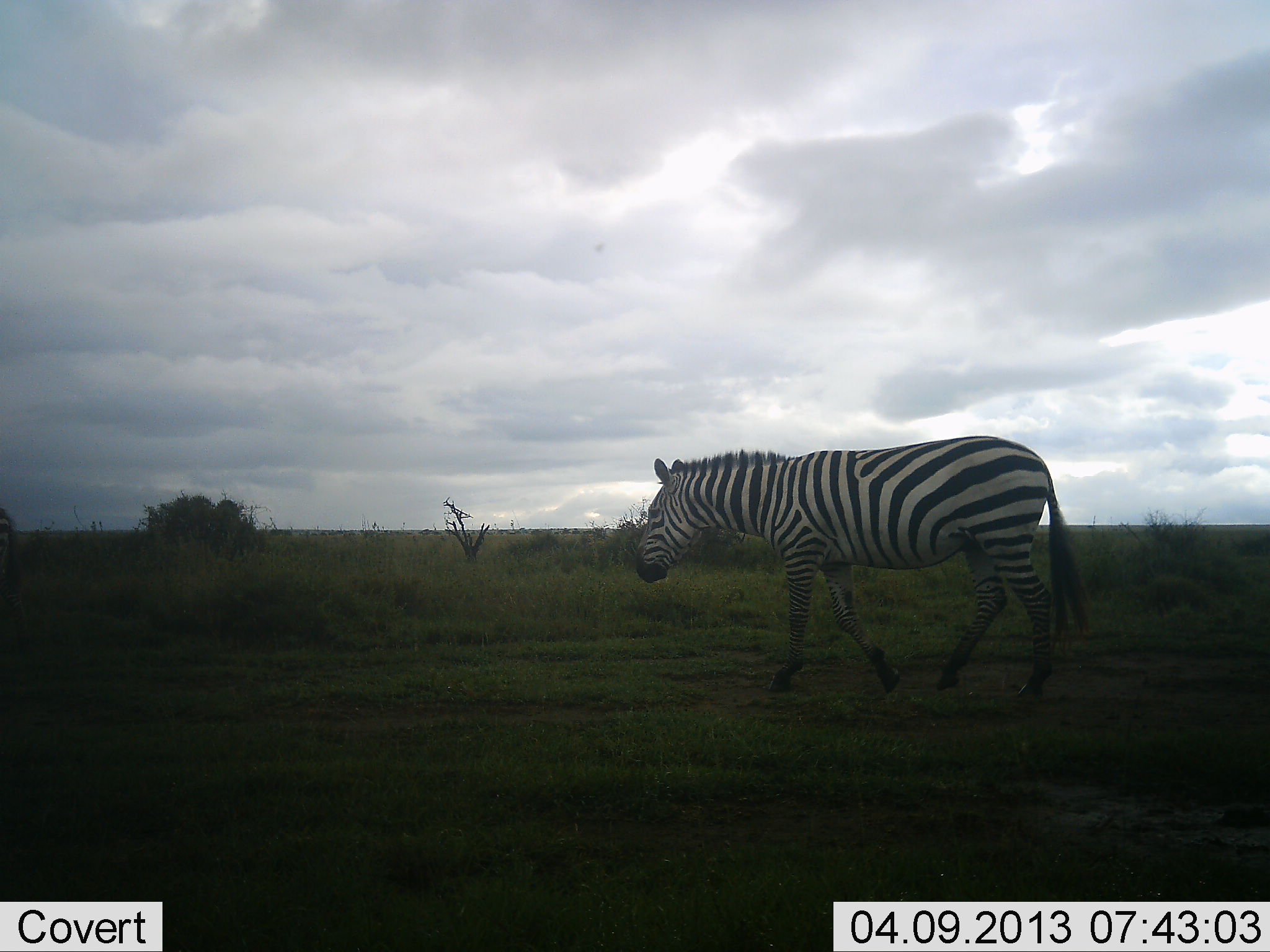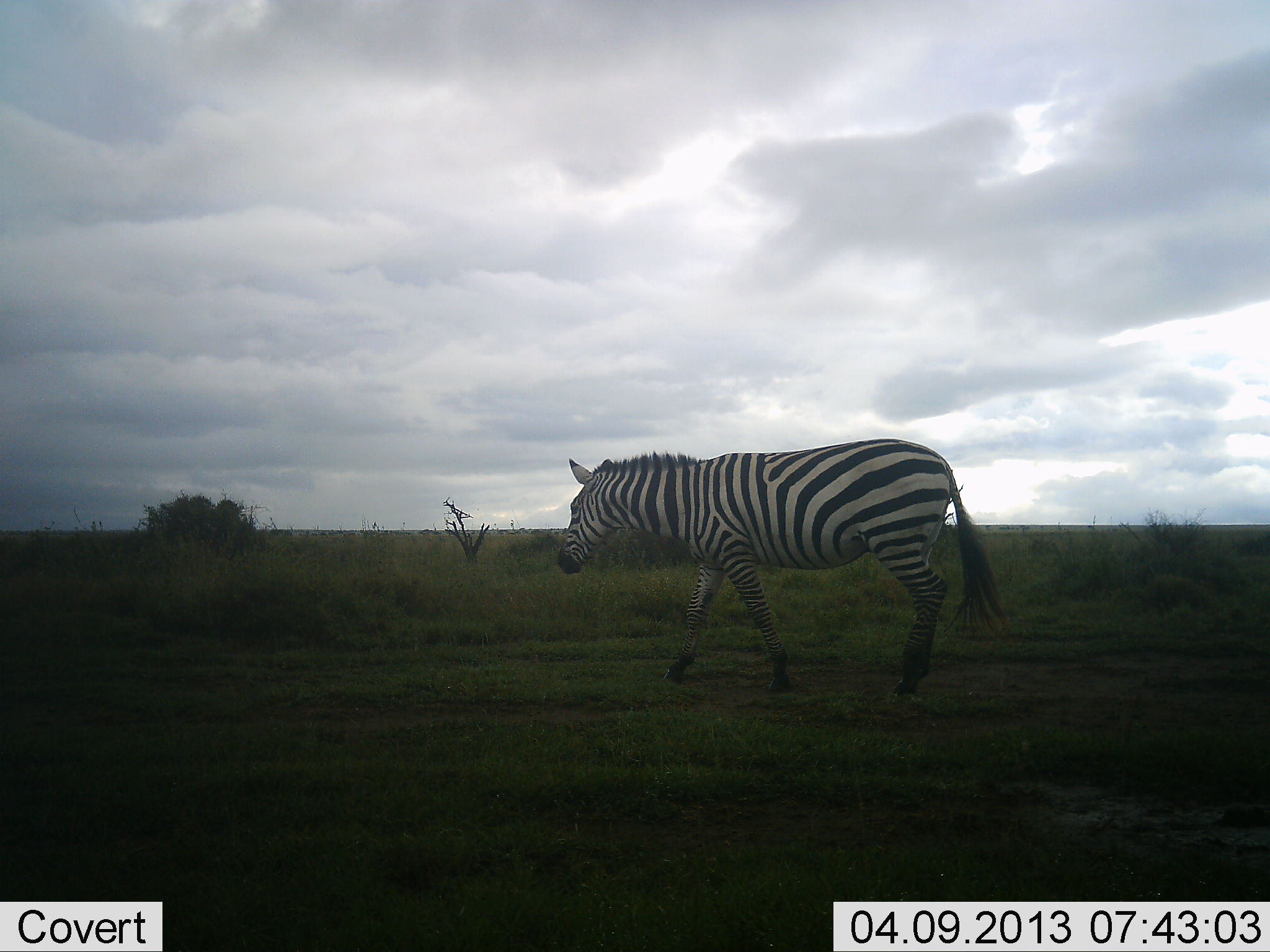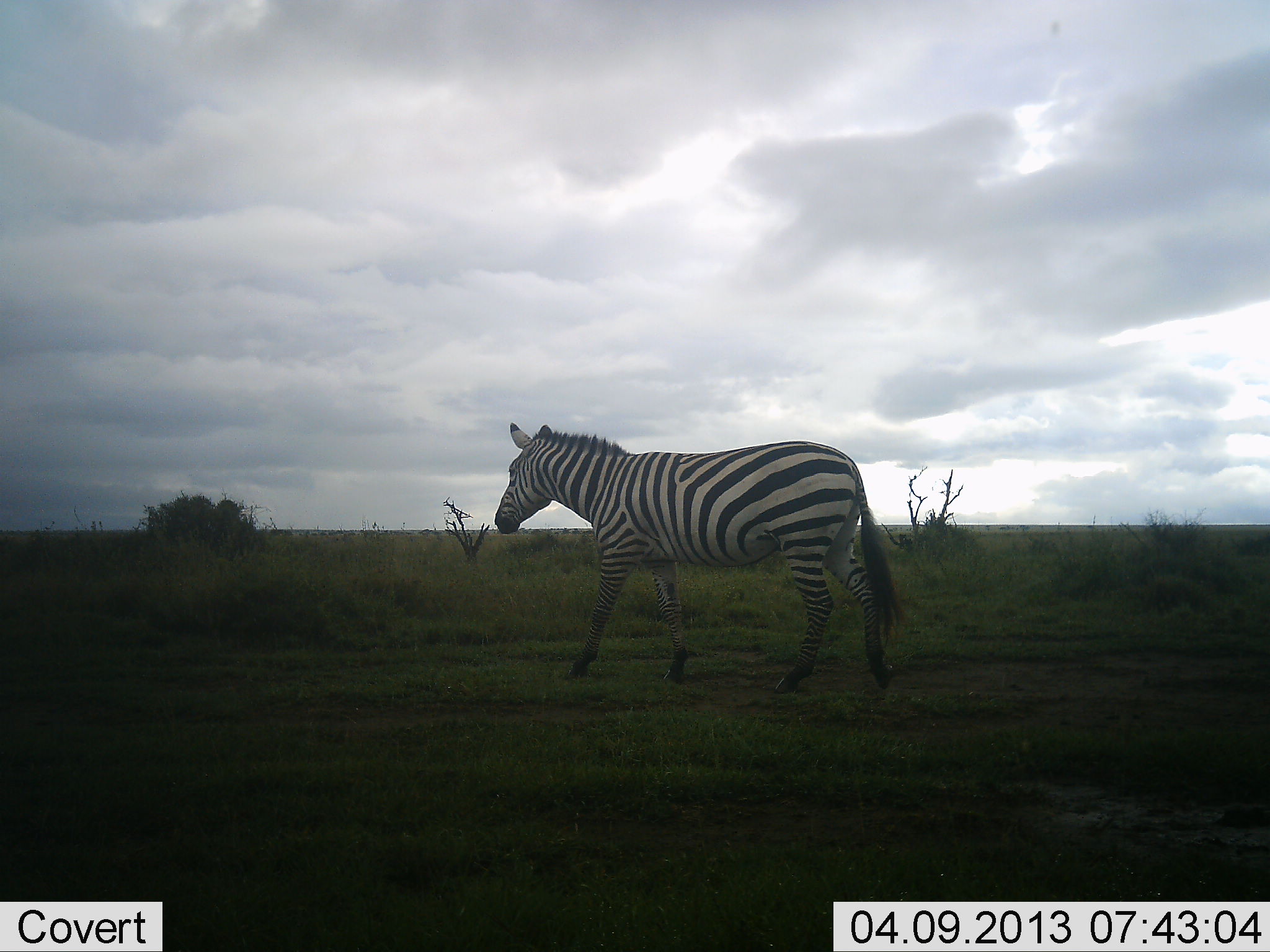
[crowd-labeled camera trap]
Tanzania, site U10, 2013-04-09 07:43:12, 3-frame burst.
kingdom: Animalia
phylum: Chordata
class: Mammalia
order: Perissodactyla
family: Equidae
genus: Equus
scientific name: Equus quagga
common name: plains zebra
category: zebra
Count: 1.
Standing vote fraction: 0%.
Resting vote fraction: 0%.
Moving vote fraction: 100%.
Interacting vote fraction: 0%.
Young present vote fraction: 0%.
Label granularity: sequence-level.